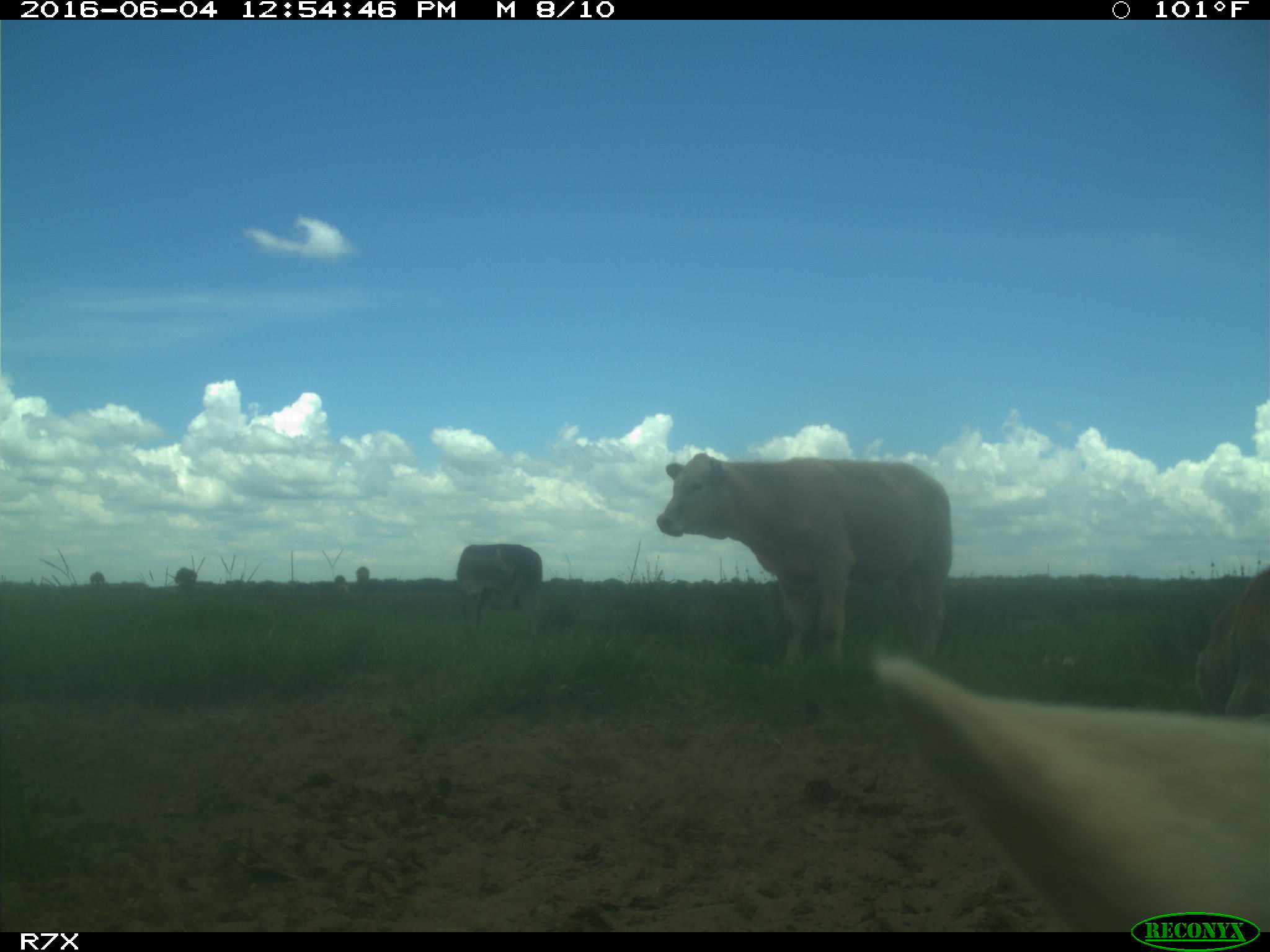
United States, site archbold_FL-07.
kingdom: Animalia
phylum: Chordata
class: Mammalia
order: Artiodactyla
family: Bovidae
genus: Bos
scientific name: Bos taurus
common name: domestic cow